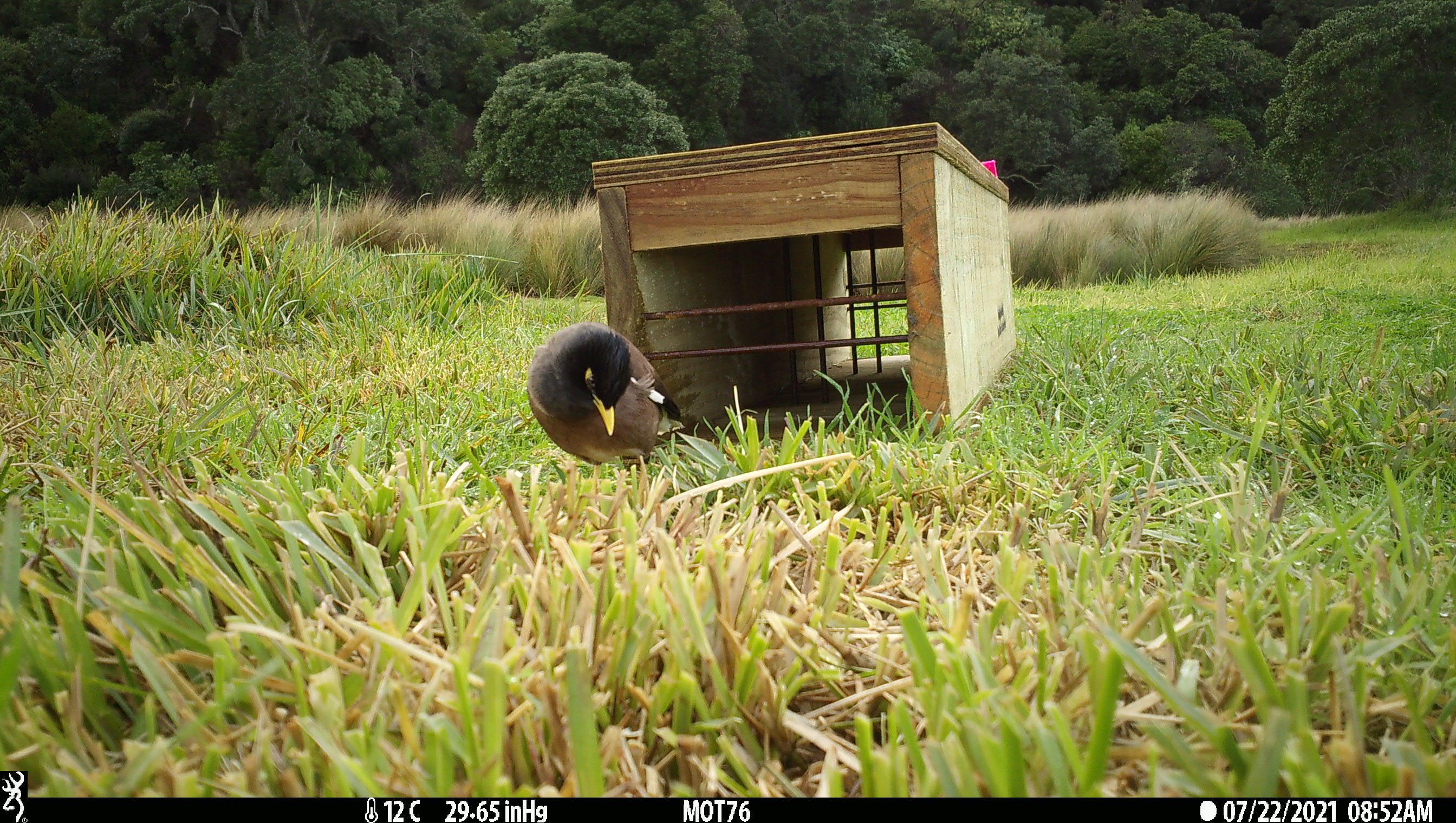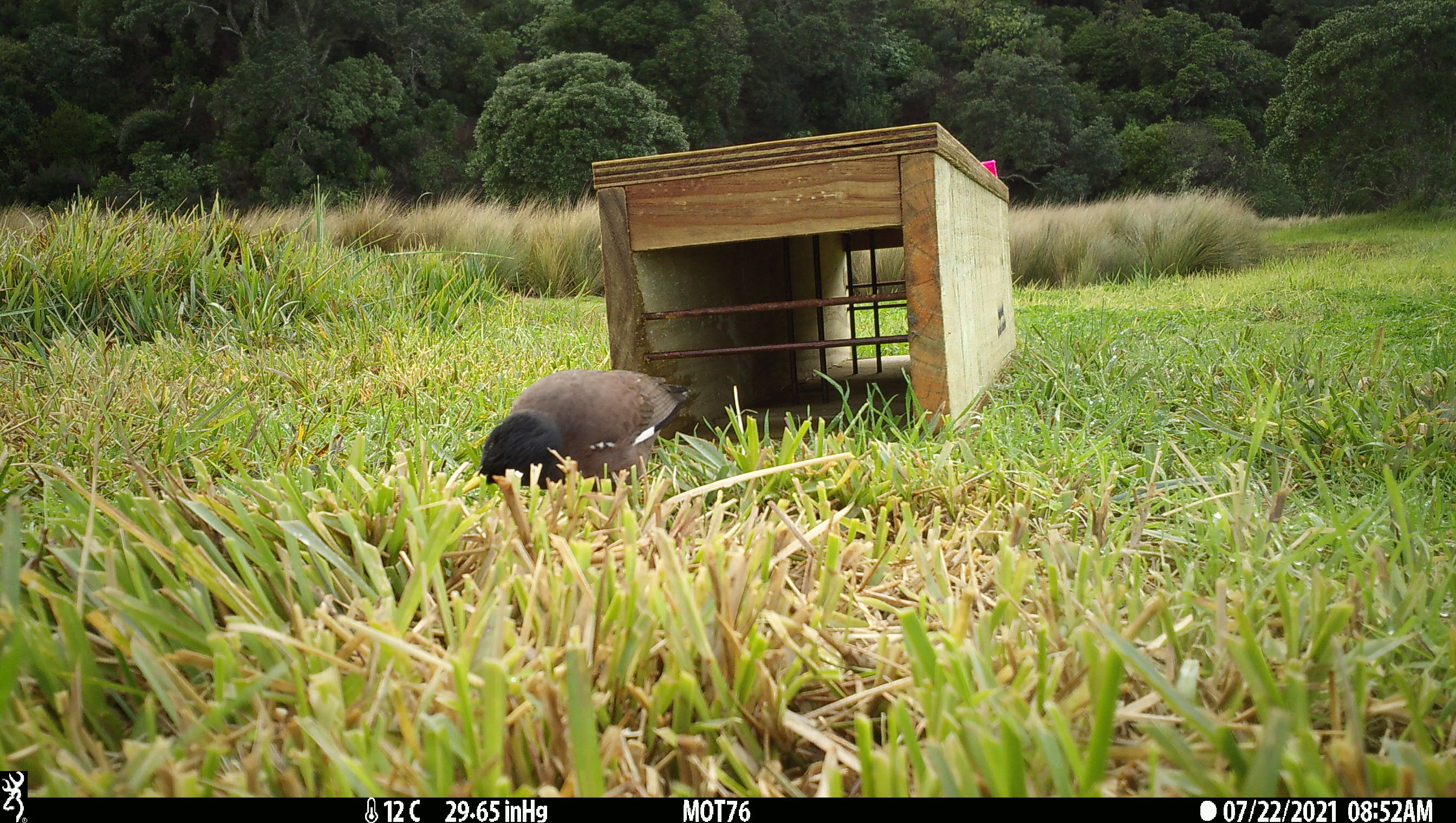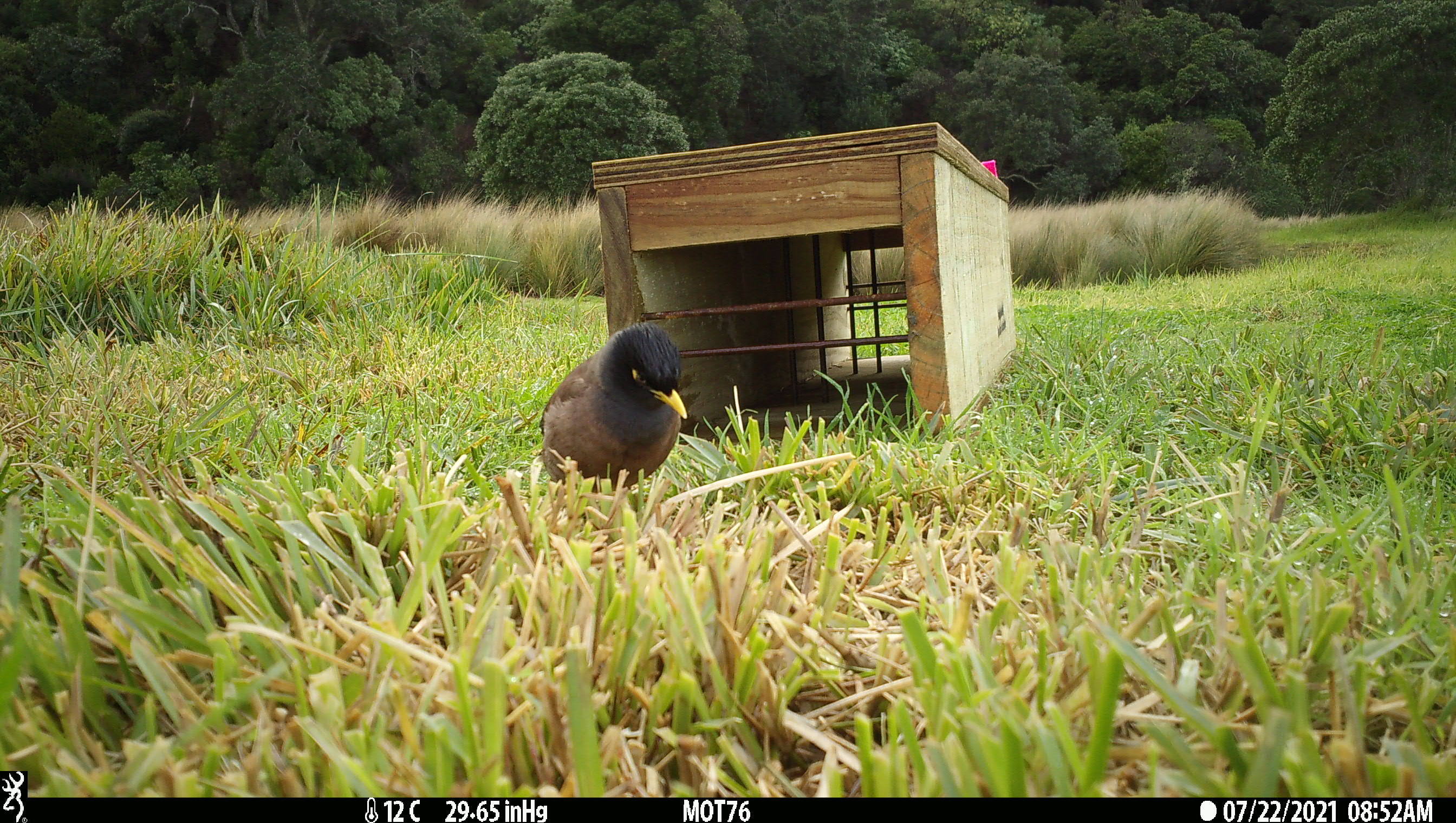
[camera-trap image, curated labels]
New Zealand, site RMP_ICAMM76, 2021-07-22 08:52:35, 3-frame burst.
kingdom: Animalia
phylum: Chordata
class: Aves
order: Passeriformes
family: Sturnidae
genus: Acridotheres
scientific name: Acridotheres tristis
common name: common myna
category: myna